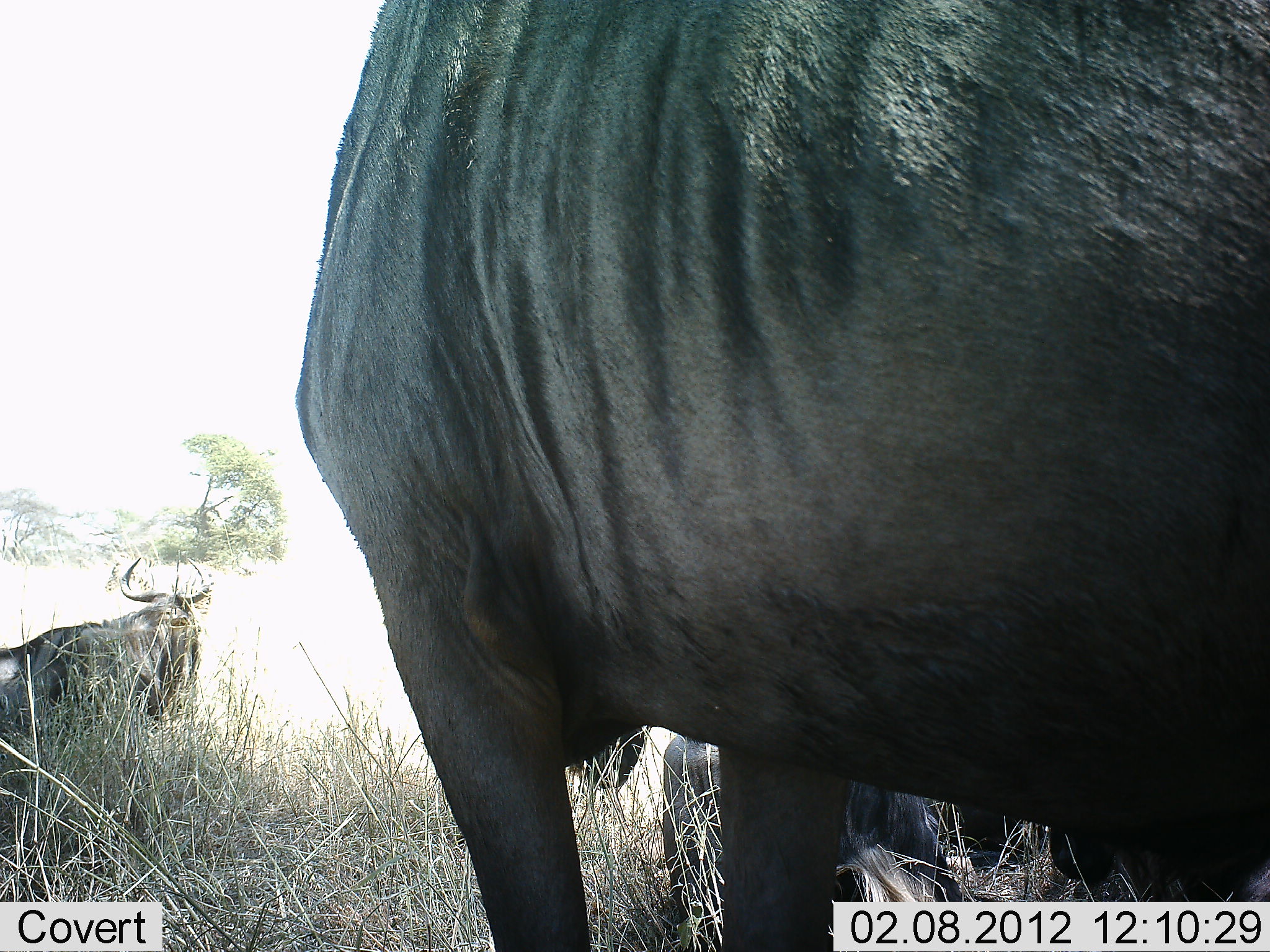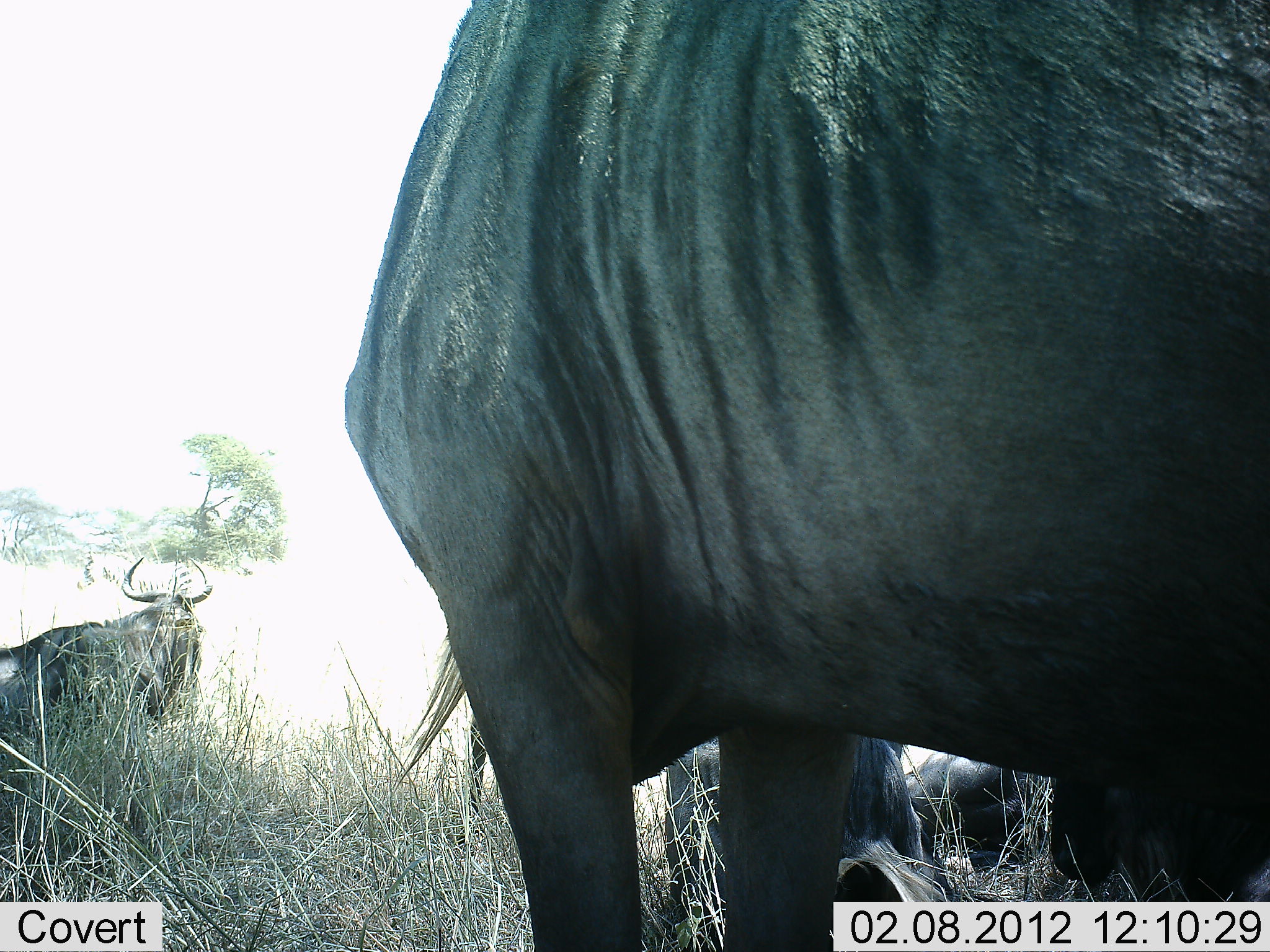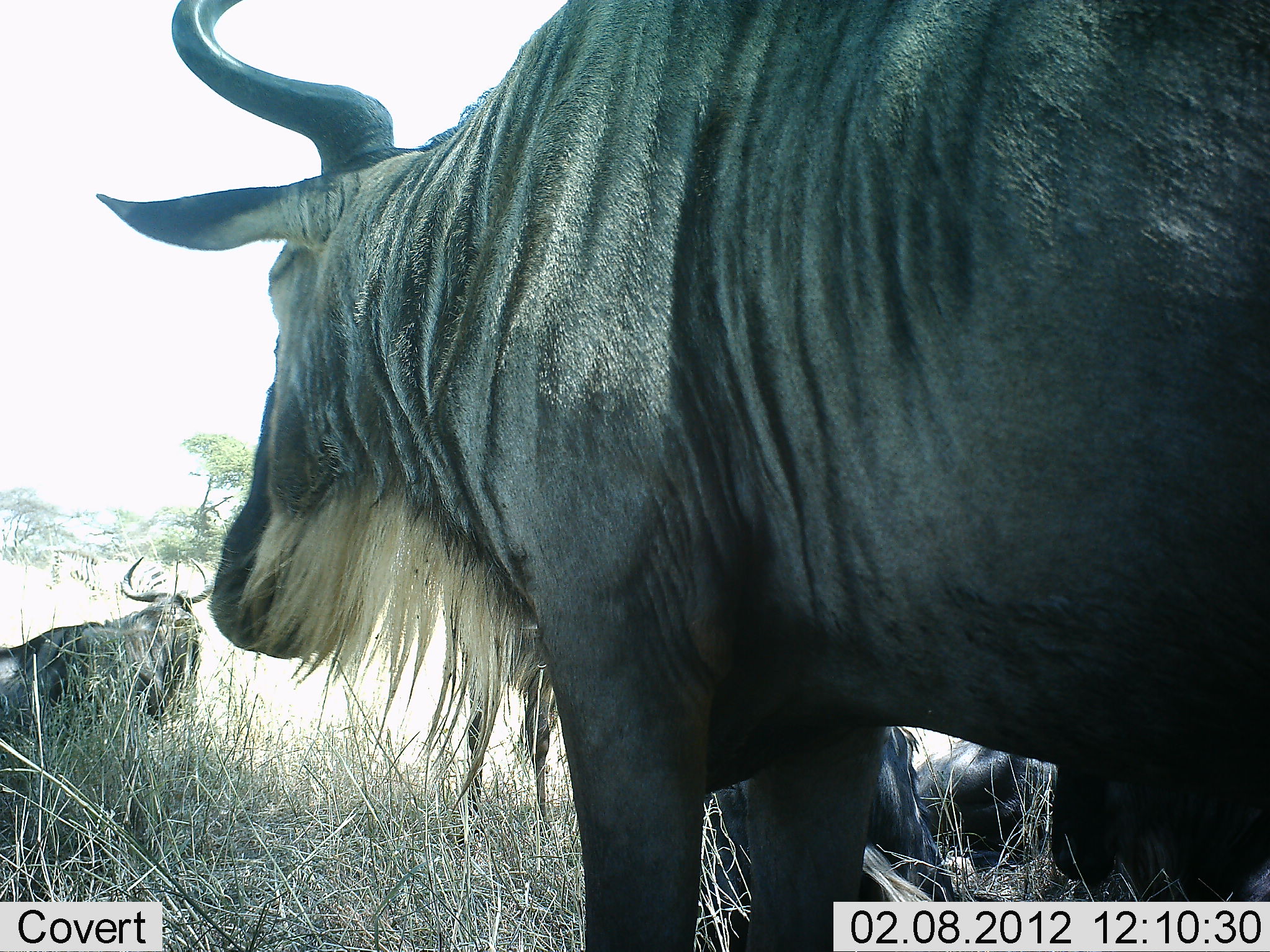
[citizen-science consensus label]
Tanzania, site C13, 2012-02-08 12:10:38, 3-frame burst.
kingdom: Animalia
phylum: Chordata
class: Mammalia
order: Artiodactyla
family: Bovidae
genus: Connochaetes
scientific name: Connochaetes taurinus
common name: blue wildebeest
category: wildebeest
Wildebeest (blue wildebeest) (Connochaetes taurinus), count 4. Behavior (volunteer vote fractions): standing 88%, resting 80%, moving 8%, interacting 0%. Young present (vote fraction): 0%. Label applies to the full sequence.